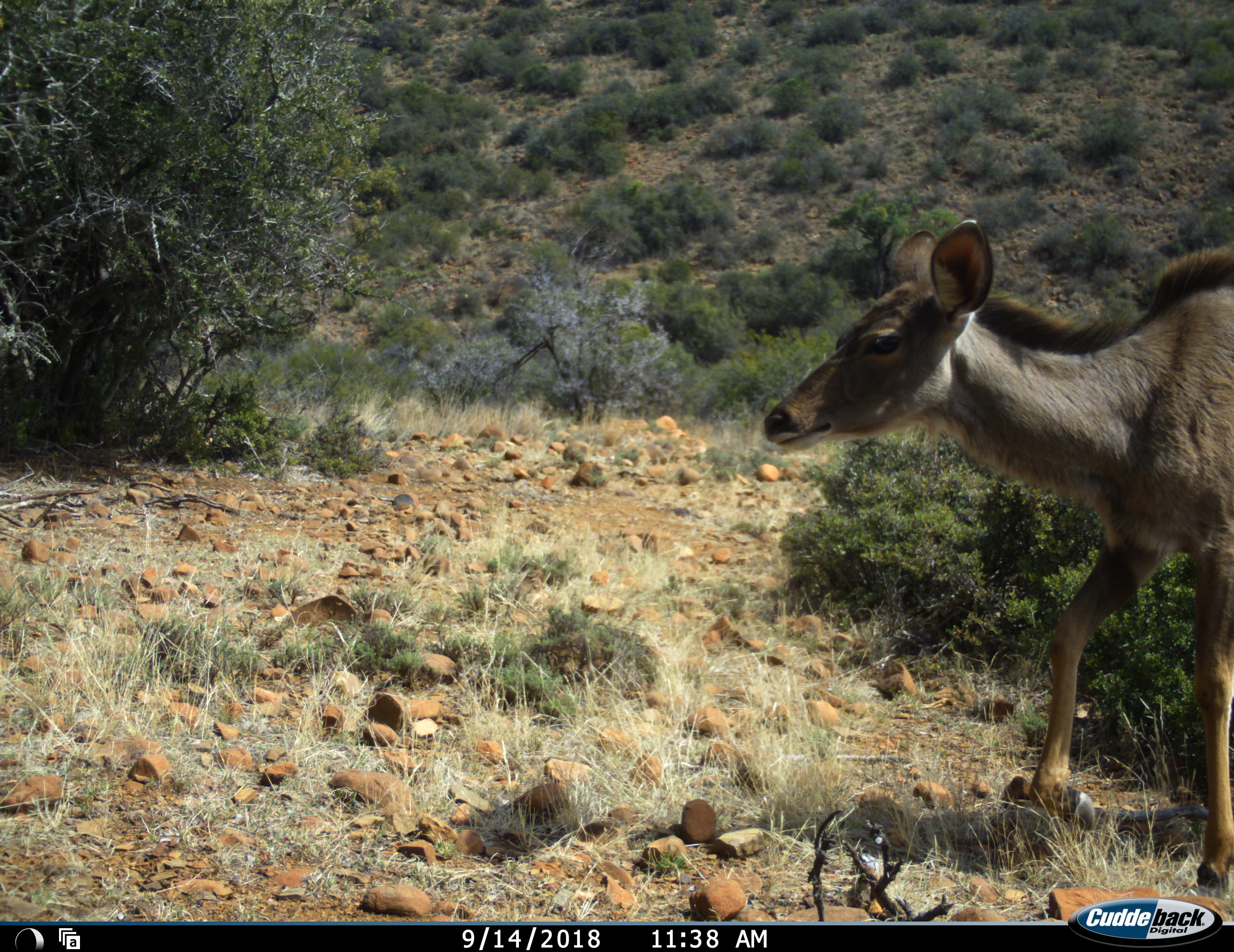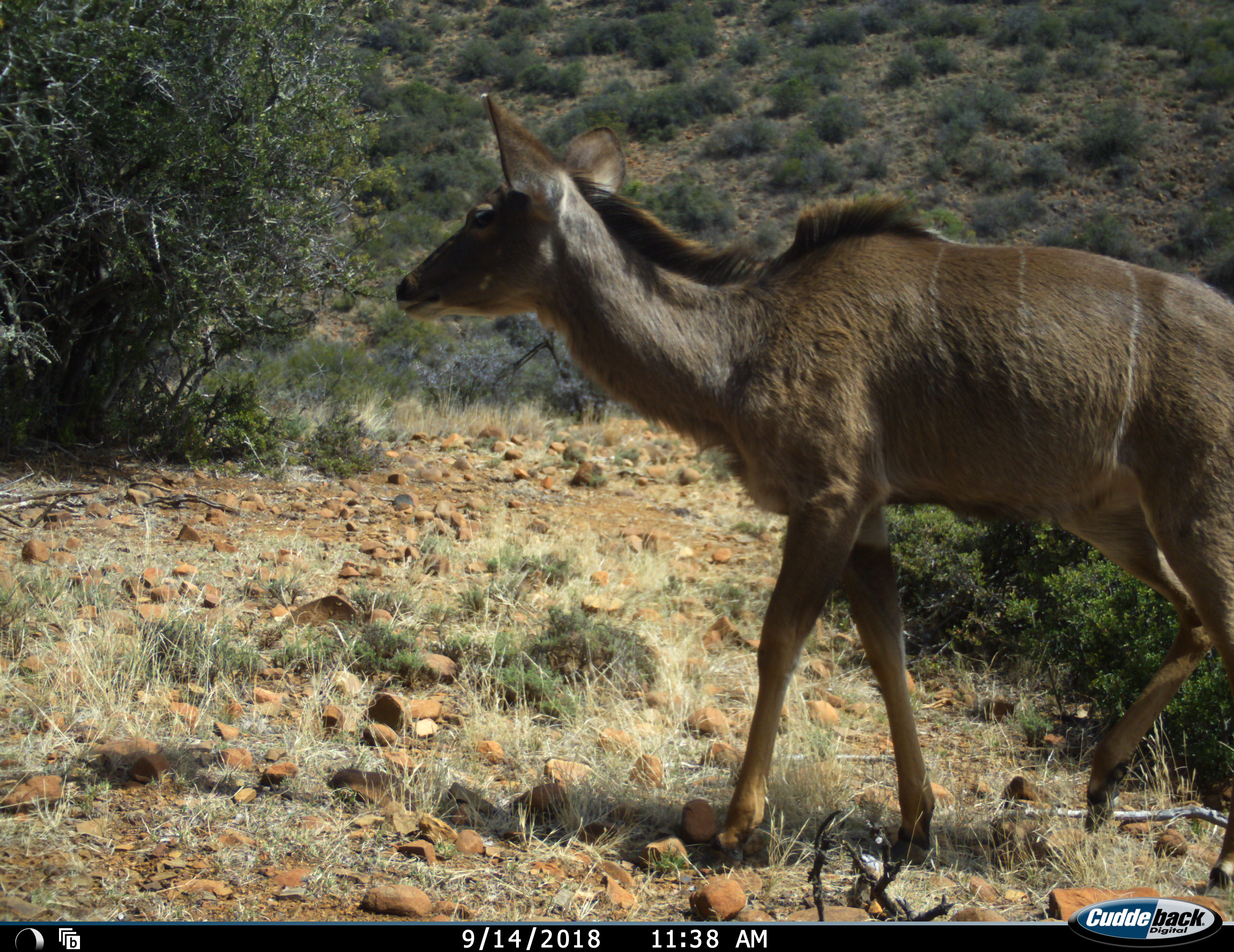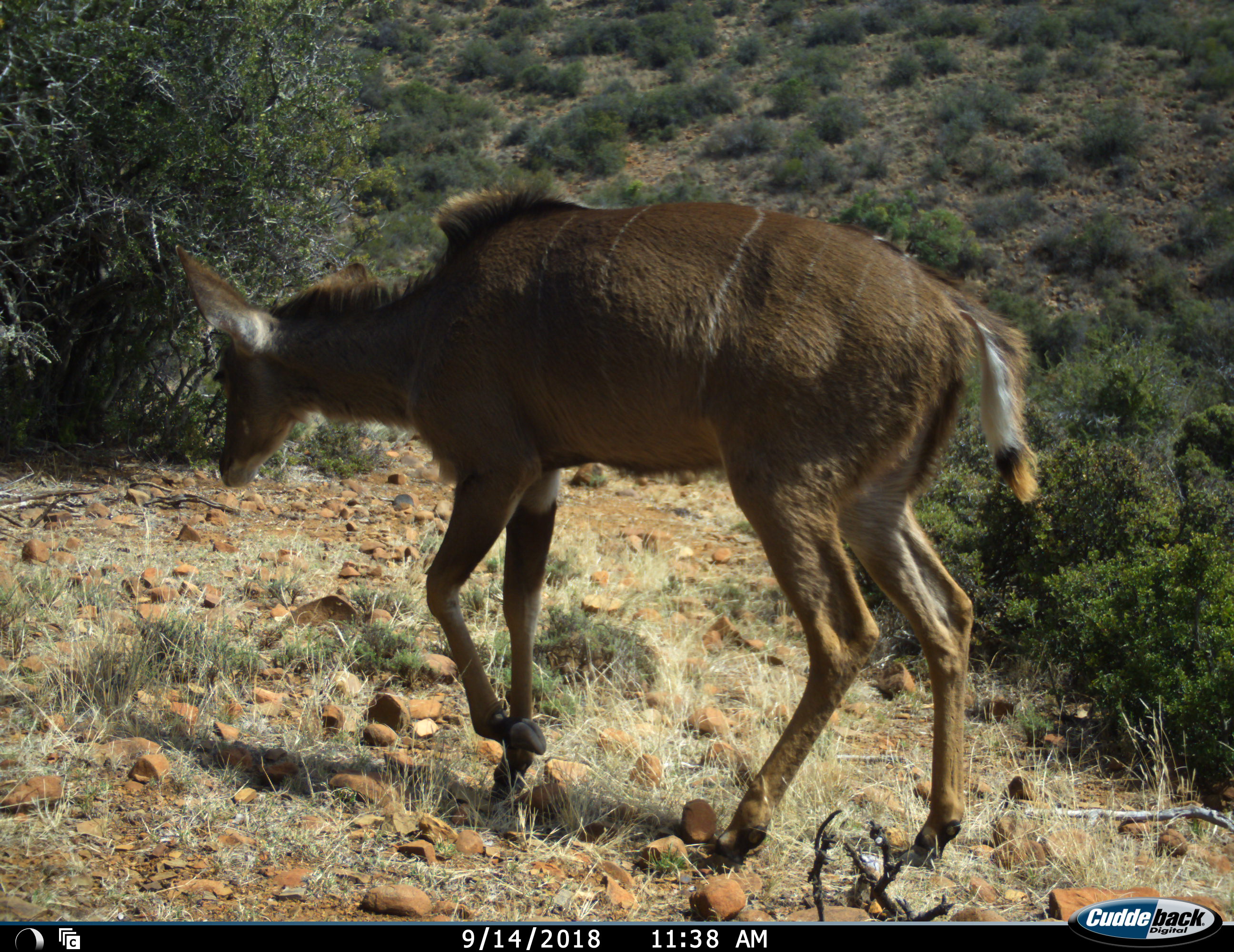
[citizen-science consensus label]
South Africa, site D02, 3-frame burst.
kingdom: Animalia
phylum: Chordata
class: Mammalia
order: Artiodactyla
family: Bovidae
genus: Tragelaphus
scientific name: Tragelaphus strepsiceros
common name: greater kudu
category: kudu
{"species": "kudu (greater kudu) (Tragelaphus strepsiceros)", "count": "1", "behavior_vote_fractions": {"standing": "12%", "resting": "0%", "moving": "100%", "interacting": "0%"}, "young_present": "0%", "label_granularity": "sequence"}